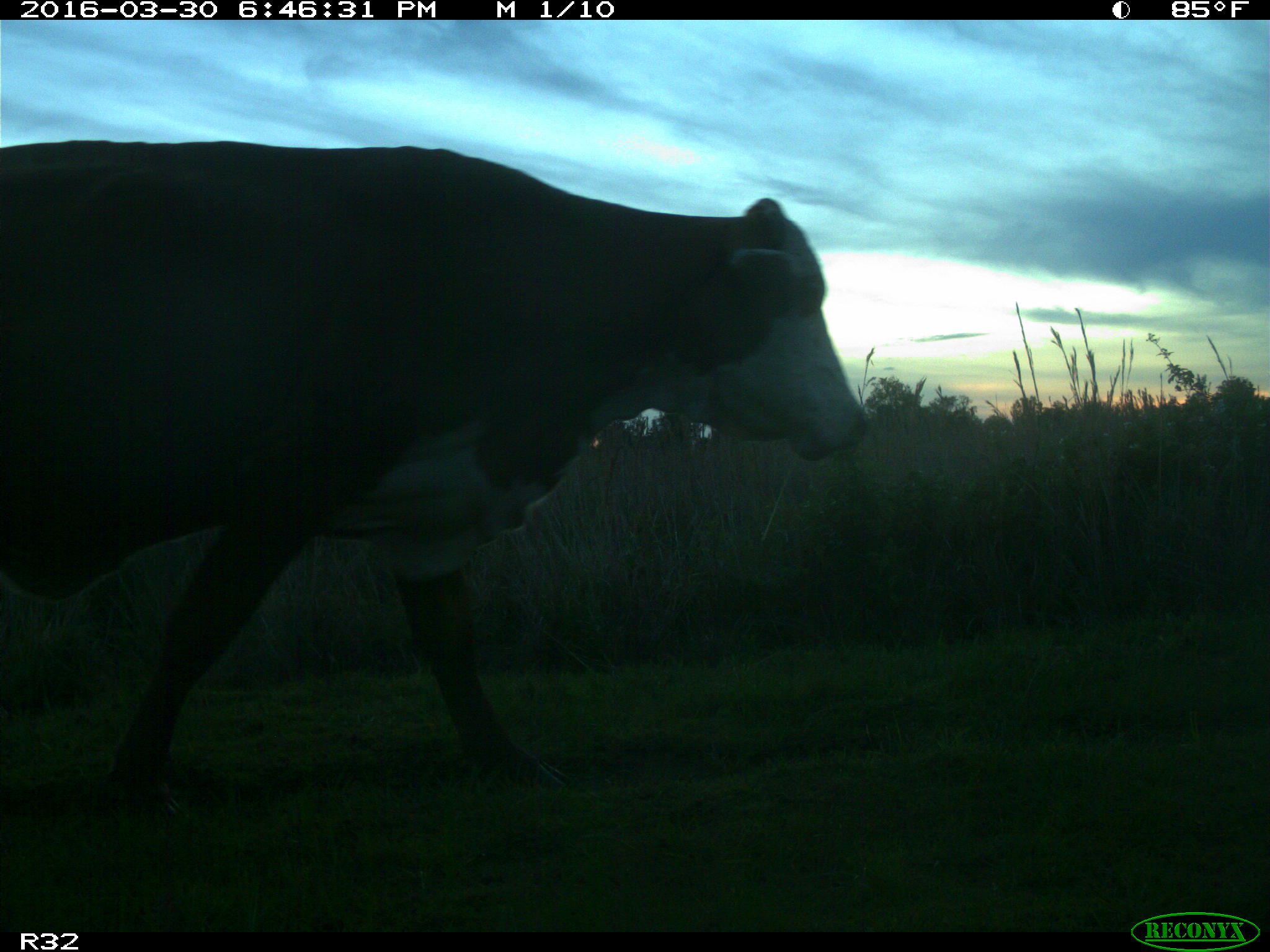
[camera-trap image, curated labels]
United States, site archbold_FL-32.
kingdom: Animalia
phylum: Chordata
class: Mammalia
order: Artiodactyla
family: Bovidae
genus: Bos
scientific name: Bos taurus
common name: domestic cow